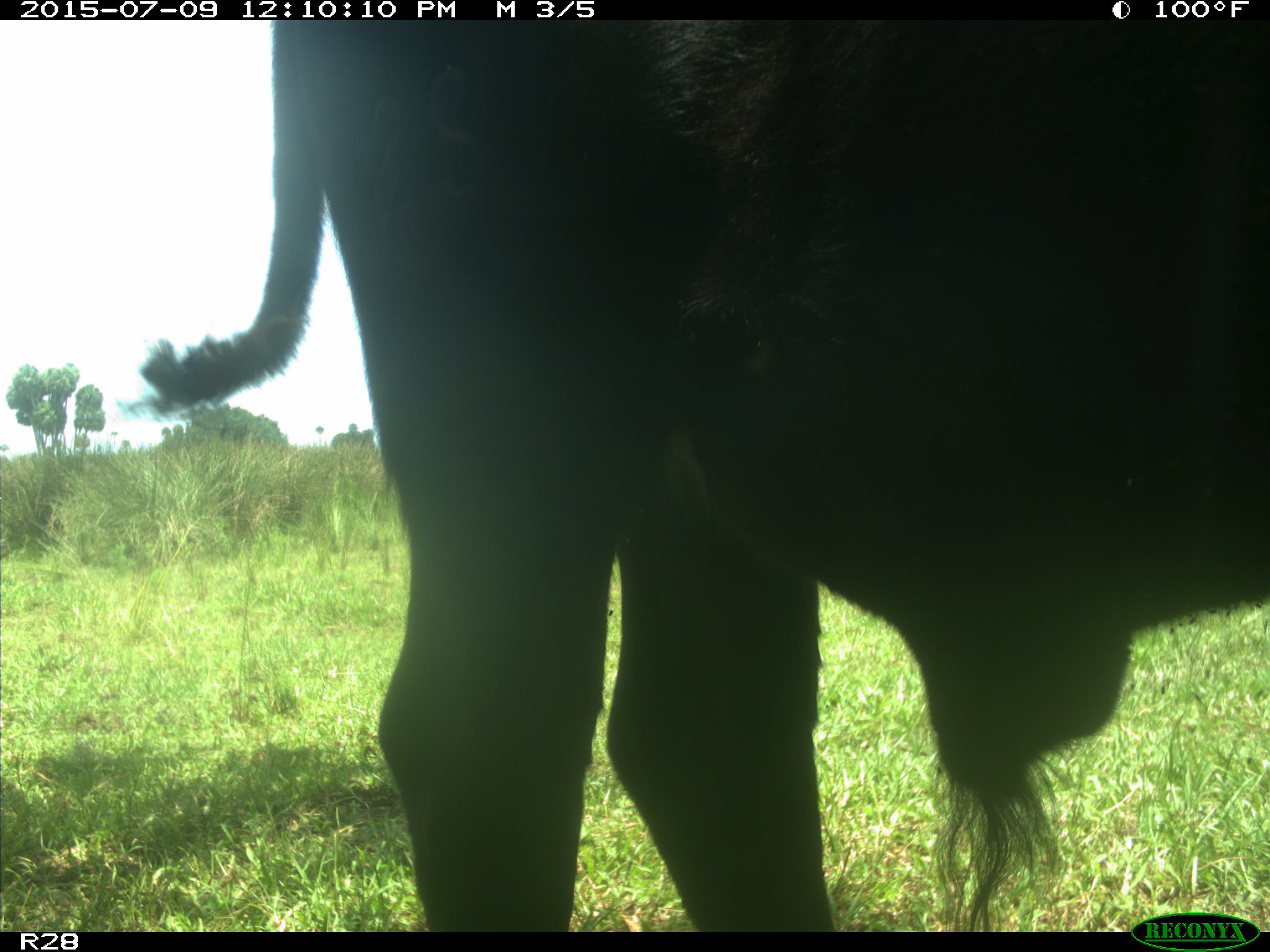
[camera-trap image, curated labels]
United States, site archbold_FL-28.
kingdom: Animalia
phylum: Chordata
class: Mammalia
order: Artiodactyla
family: Bovidae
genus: Bos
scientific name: Bos taurus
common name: domestic cow